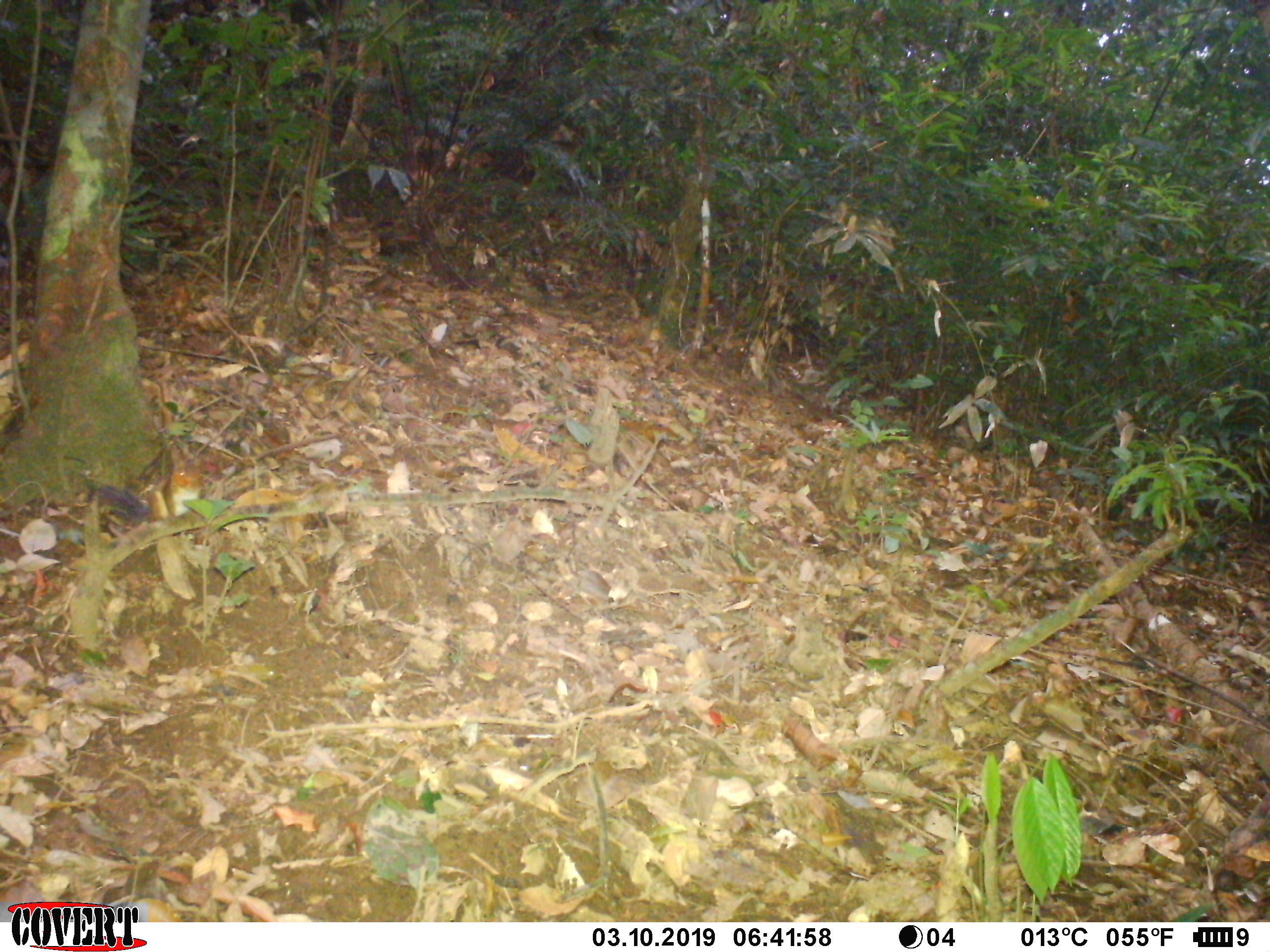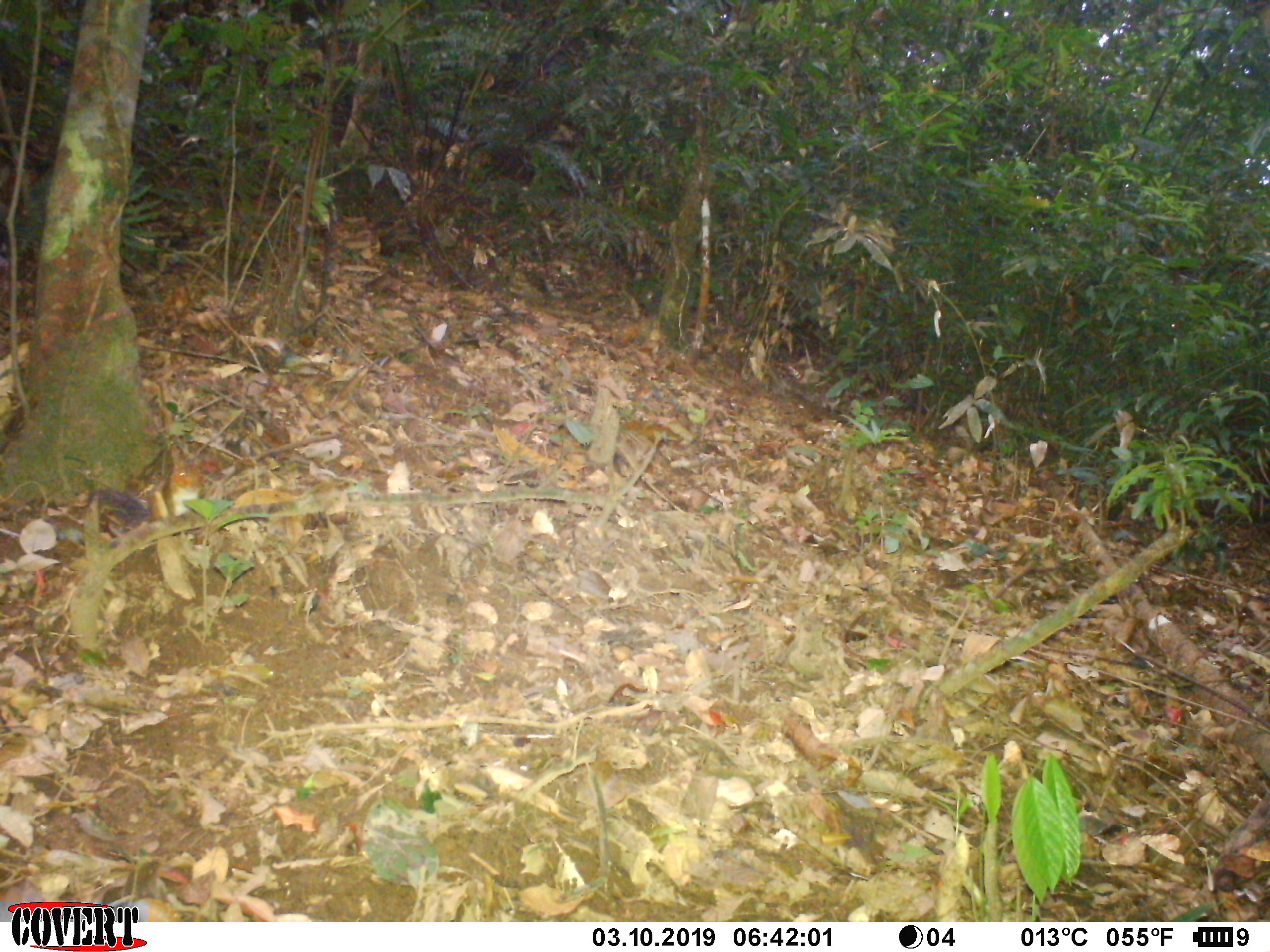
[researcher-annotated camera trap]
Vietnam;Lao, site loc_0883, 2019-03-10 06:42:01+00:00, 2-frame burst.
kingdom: Animalia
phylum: Chordata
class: Mammalia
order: Rodentia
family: Sciuridae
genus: Dremomys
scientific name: Dremomys rufigenis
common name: red-cheeked squirrel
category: red cheeked squirrel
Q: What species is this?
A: Red cheeked squirrel (red-cheeked squirrel) (Dremomys rufigenis).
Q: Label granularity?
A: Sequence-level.